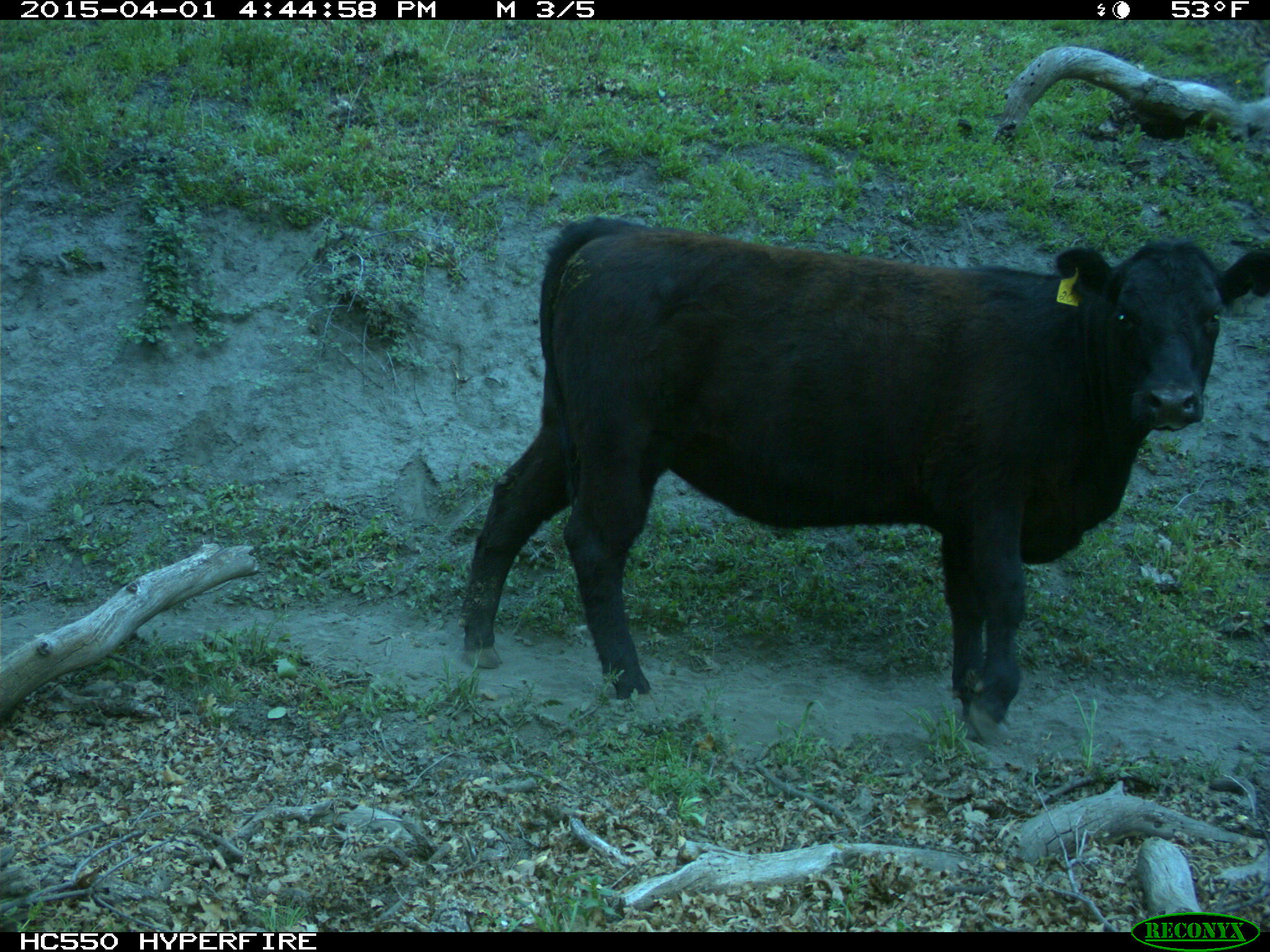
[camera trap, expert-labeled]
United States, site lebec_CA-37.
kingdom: Animalia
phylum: Chordata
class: Mammalia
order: Artiodactyla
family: Bovidae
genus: Bos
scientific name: Bos taurus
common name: domestic cow